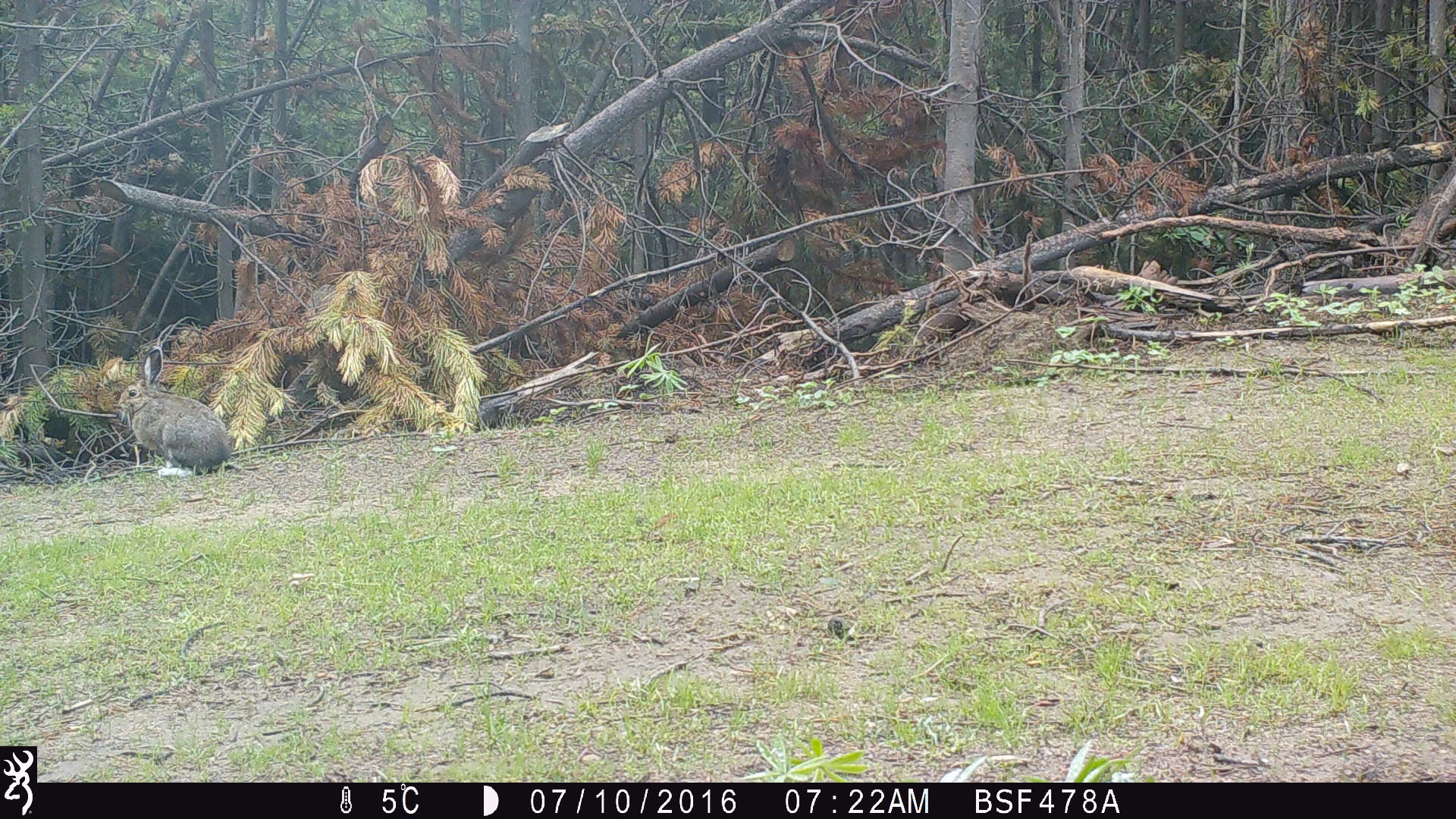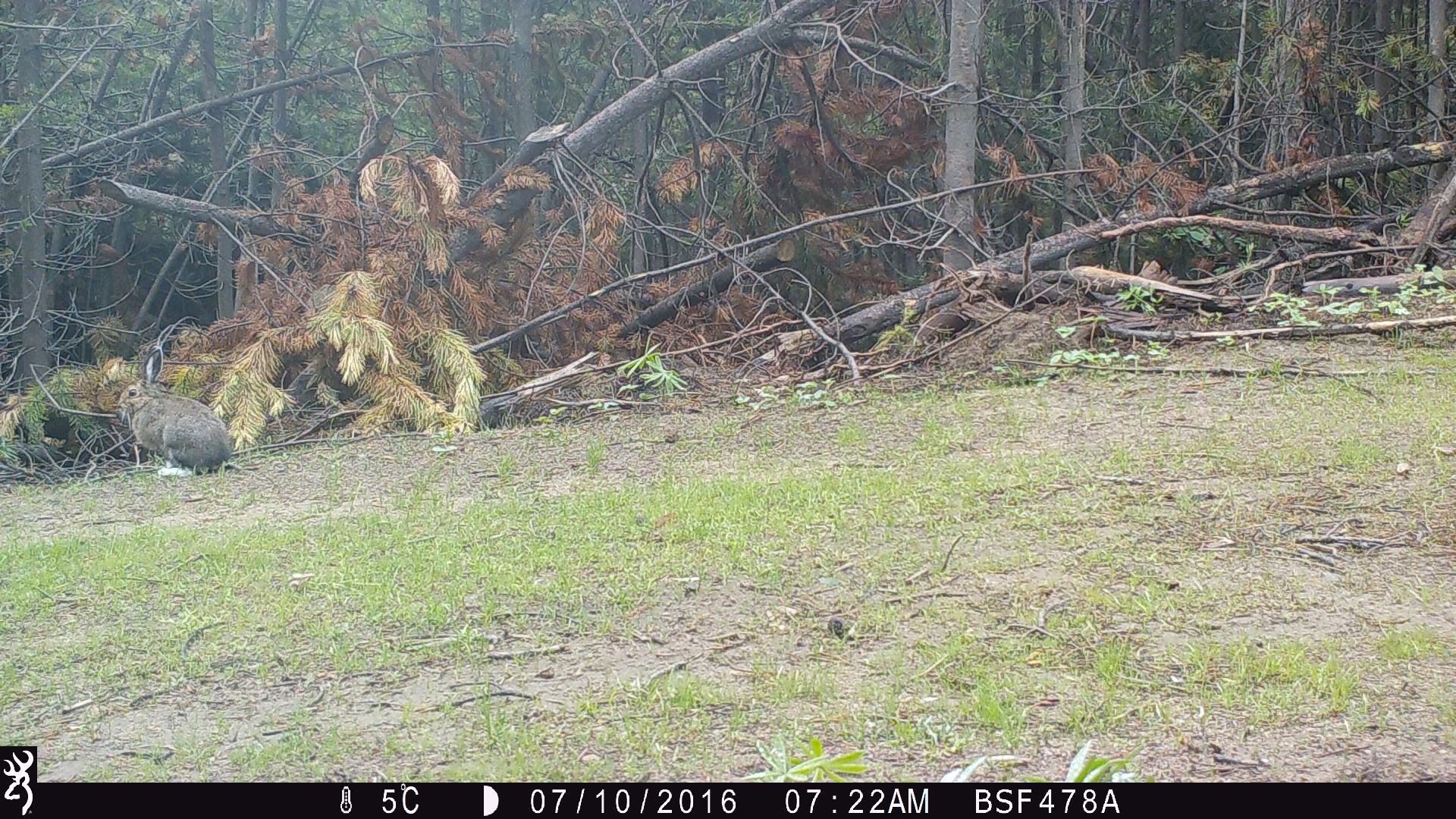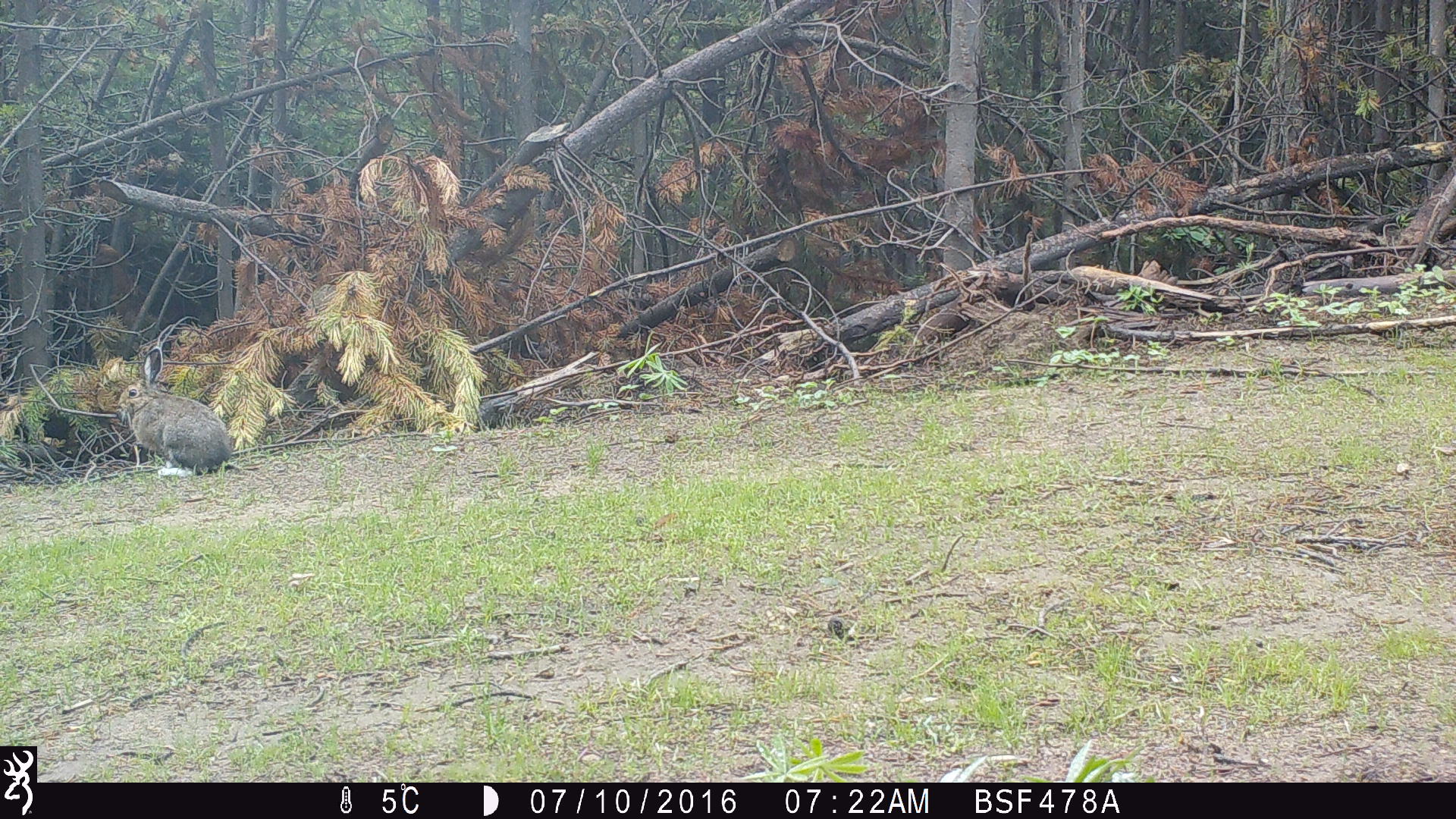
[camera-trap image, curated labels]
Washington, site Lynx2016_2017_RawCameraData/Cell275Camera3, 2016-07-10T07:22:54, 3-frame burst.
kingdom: Animalia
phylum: Chordata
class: Mammalia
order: Lagomorpha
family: Leporidae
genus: Lepus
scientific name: Lepus americanus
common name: snowshoe hare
Lepus americanus (snowshoe hare). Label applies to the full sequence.